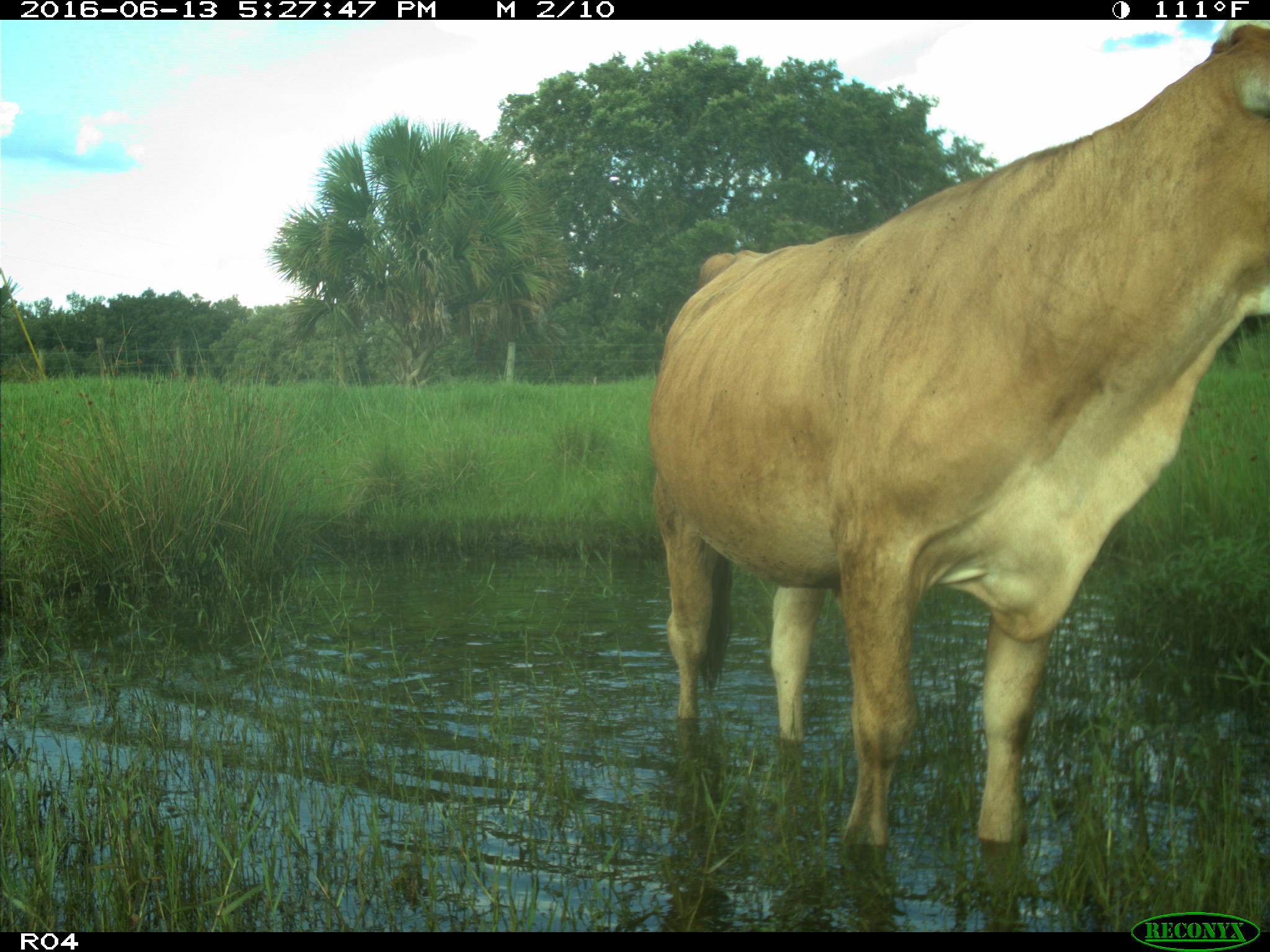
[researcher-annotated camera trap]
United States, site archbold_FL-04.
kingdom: Animalia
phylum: Chordata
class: Mammalia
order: Artiodactyla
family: Bovidae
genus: Bos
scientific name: Bos taurus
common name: domestic cow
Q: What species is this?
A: Bos taurus (domestic cow).